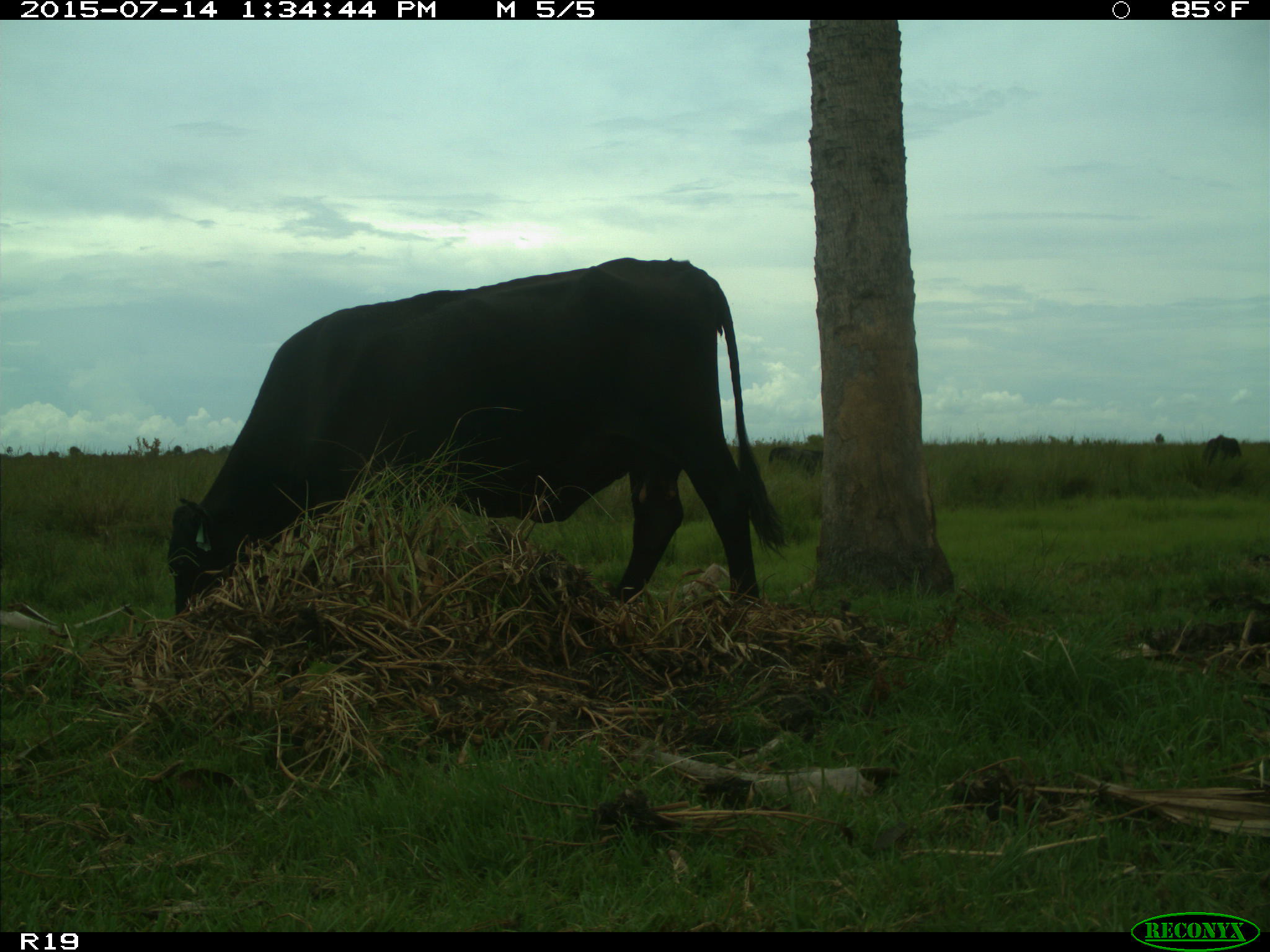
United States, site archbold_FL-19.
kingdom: Animalia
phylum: Chordata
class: Mammalia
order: Artiodactyla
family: Bovidae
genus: Bos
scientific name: Bos taurus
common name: domestic cow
Bos taurus (domestic cow).